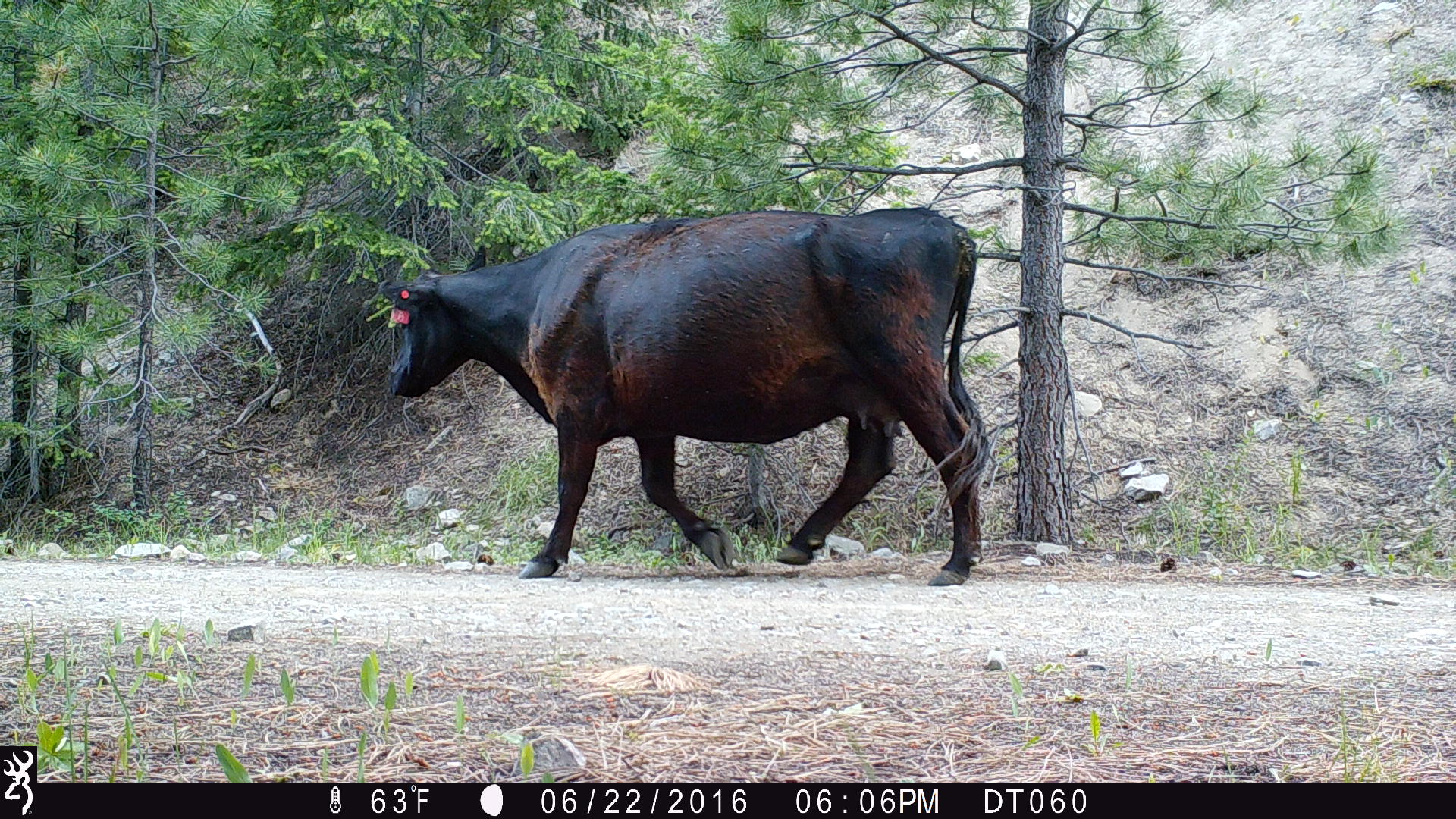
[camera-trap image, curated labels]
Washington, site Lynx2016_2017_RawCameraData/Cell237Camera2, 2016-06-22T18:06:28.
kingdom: Animalia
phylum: Chordata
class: Mammalia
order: Artiodactyla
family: Bovidae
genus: Bos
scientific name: Bos taurus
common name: domestic cattle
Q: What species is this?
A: Domestic cattle (Bos taurus).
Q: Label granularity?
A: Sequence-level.